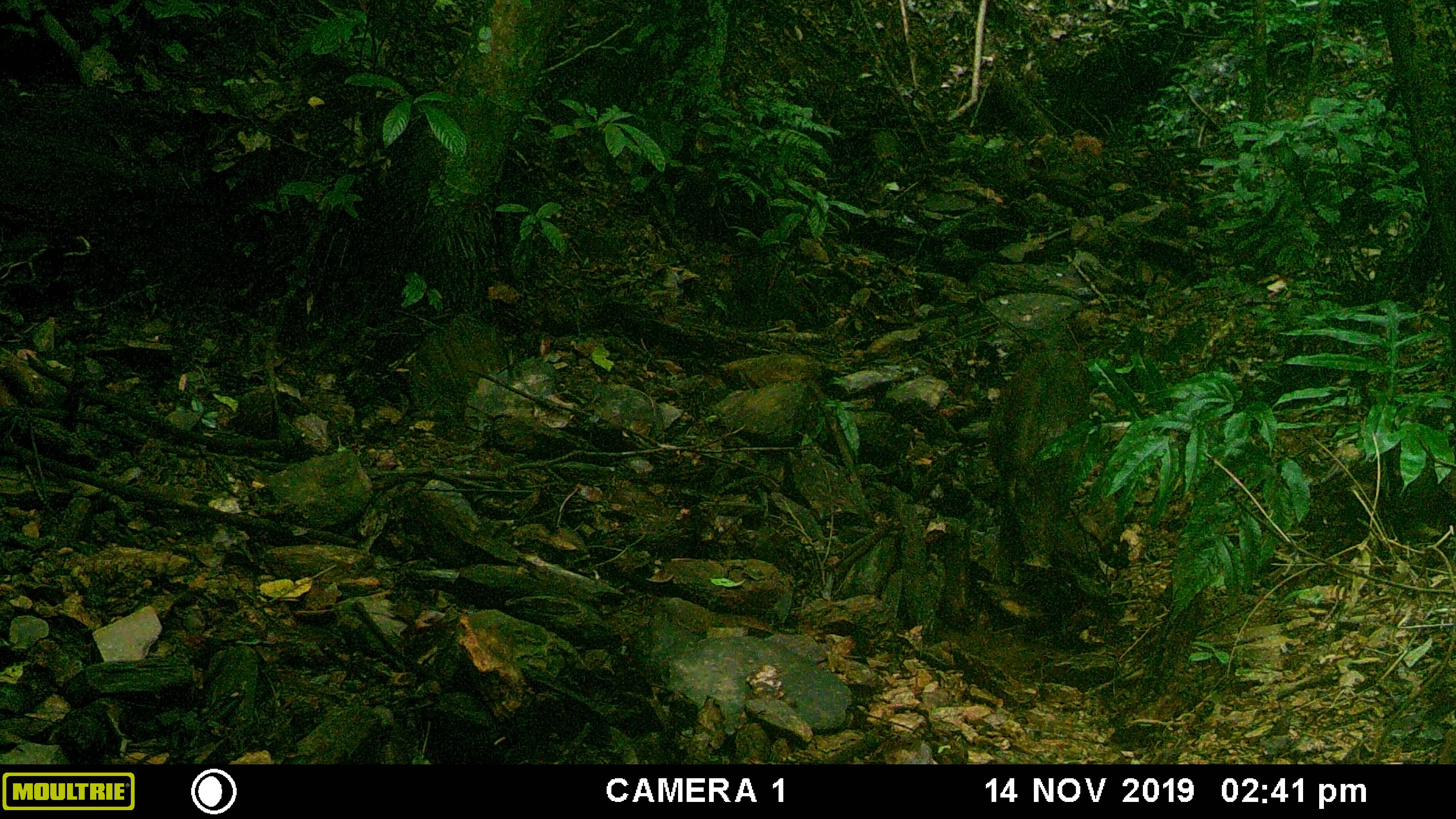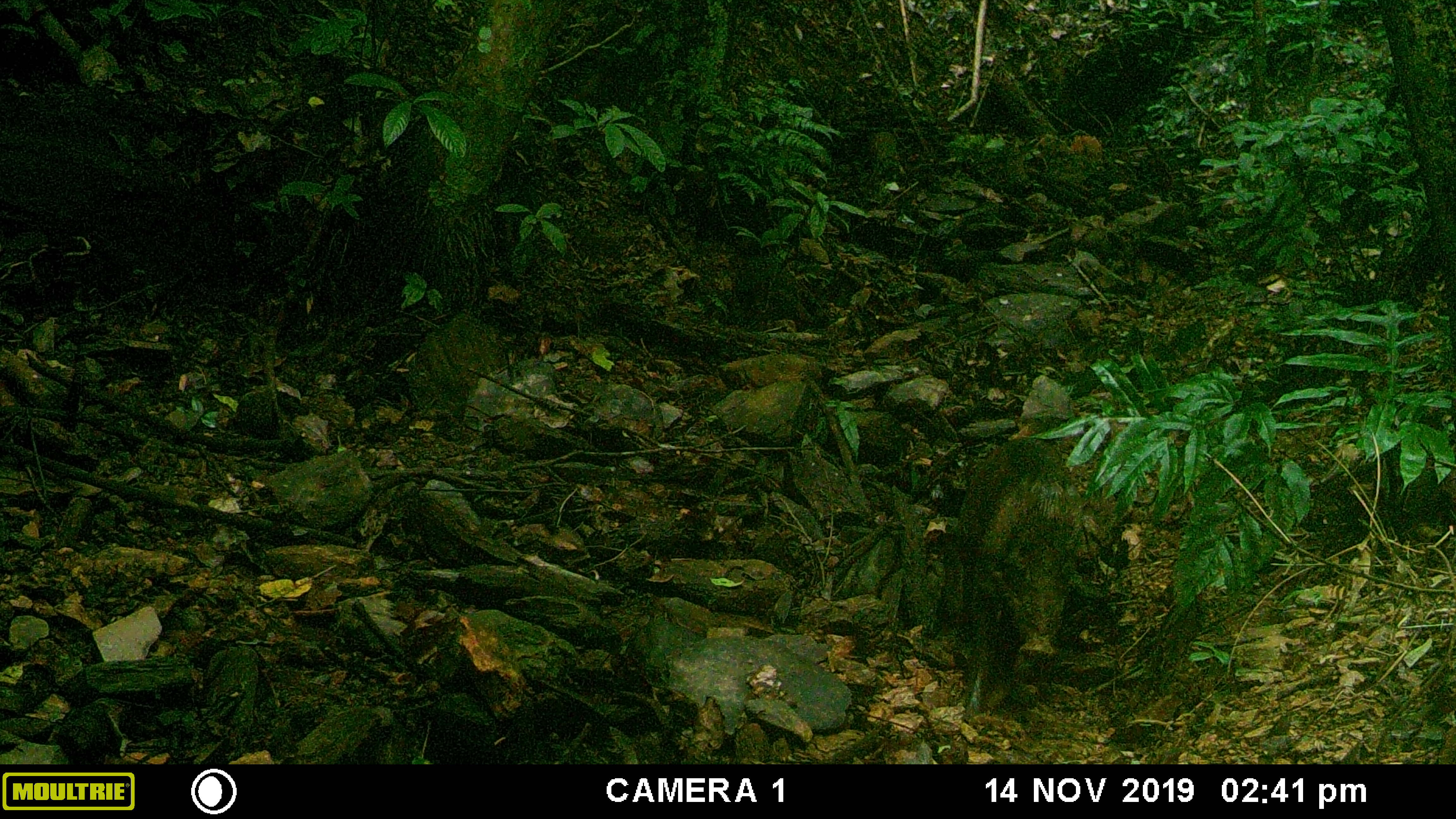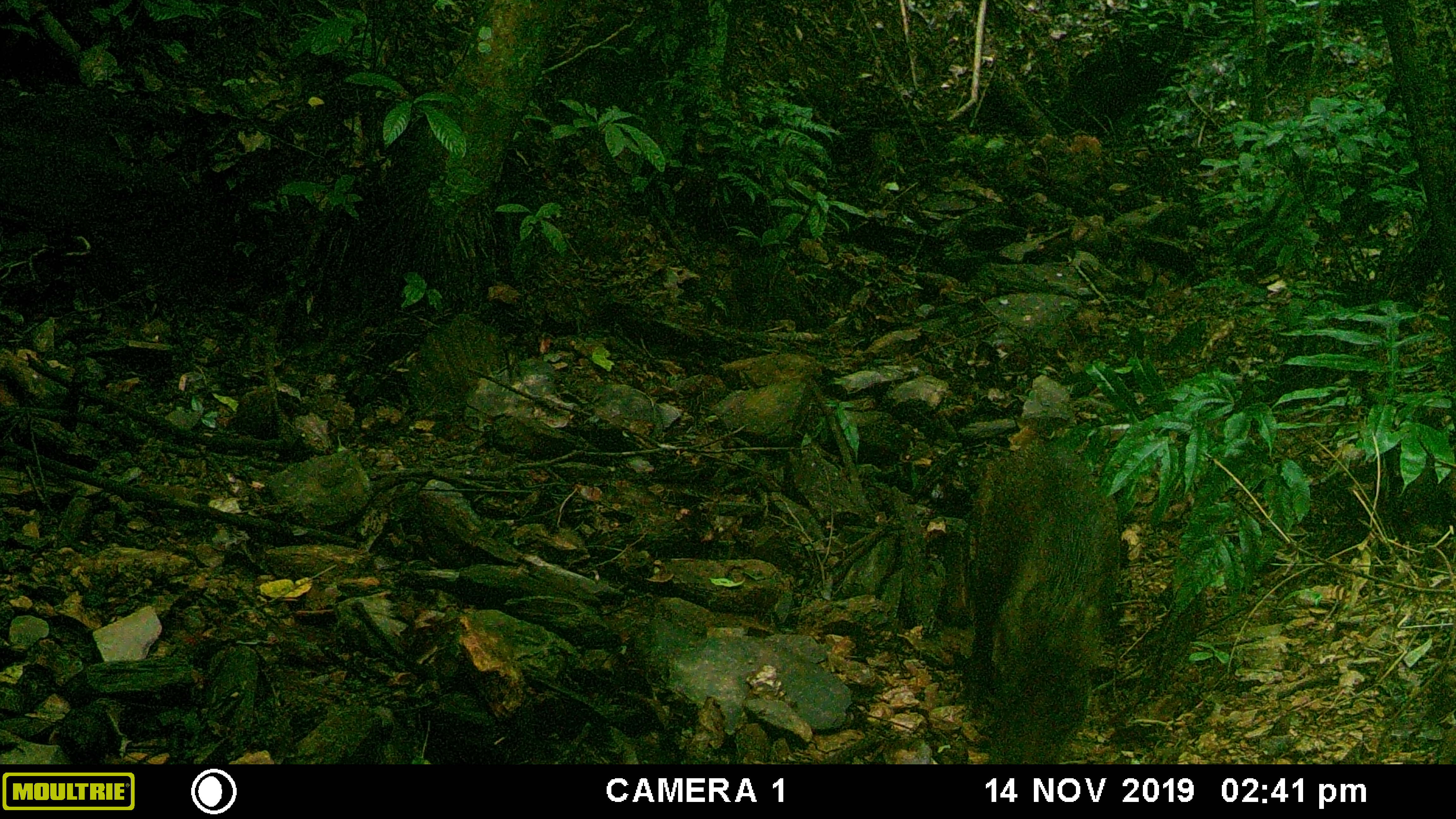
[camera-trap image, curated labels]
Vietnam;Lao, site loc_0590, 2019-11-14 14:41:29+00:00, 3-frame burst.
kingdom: Animalia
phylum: Chordata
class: Mammalia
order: Artiodactyla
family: Suidae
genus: Sus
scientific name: Sus scrofa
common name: eurasian wild pig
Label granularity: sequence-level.